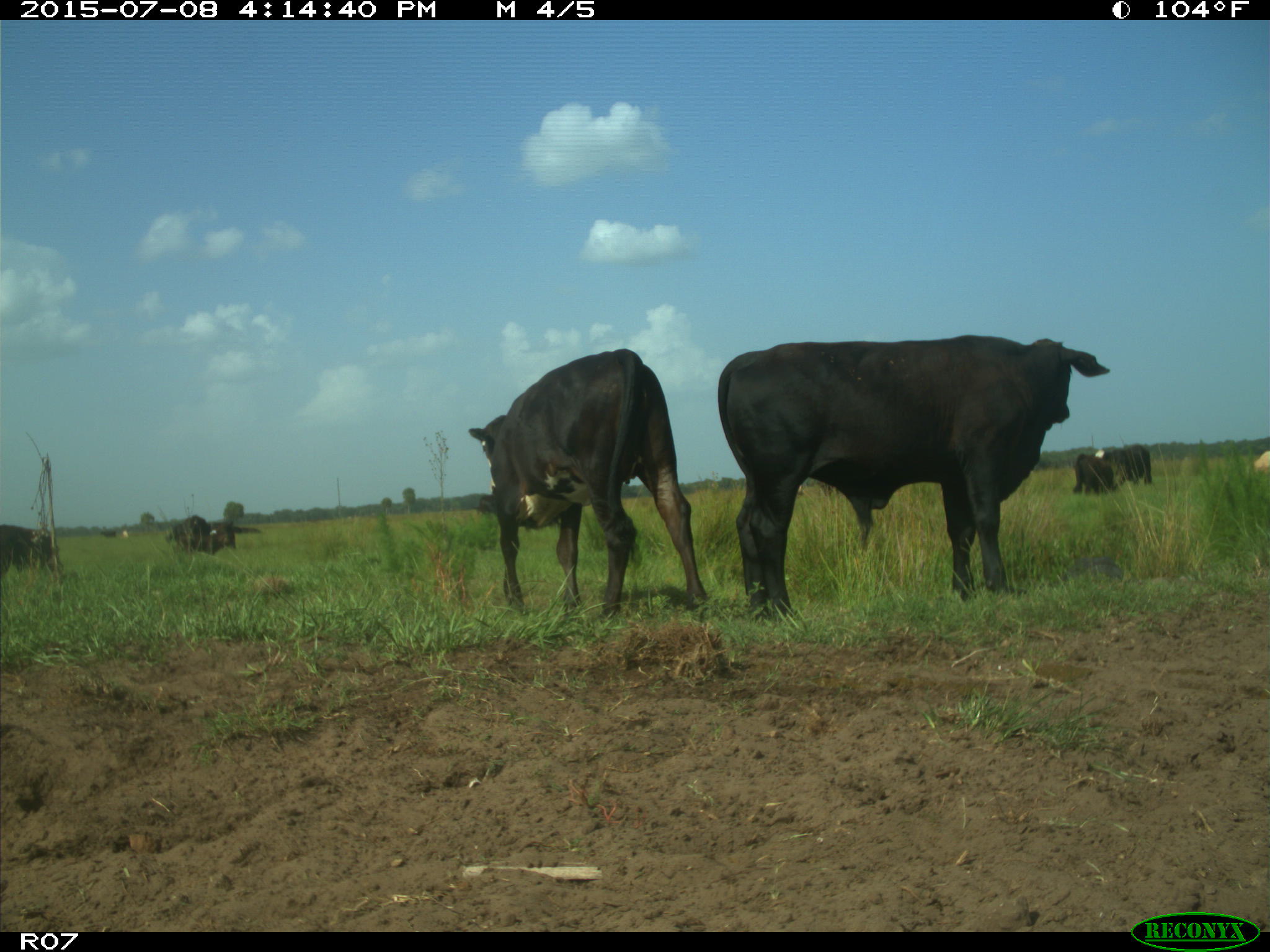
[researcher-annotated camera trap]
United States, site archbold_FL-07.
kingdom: Animalia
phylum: Chordata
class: Mammalia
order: Artiodactyla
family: Bovidae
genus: Bos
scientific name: Bos taurus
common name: domestic cow